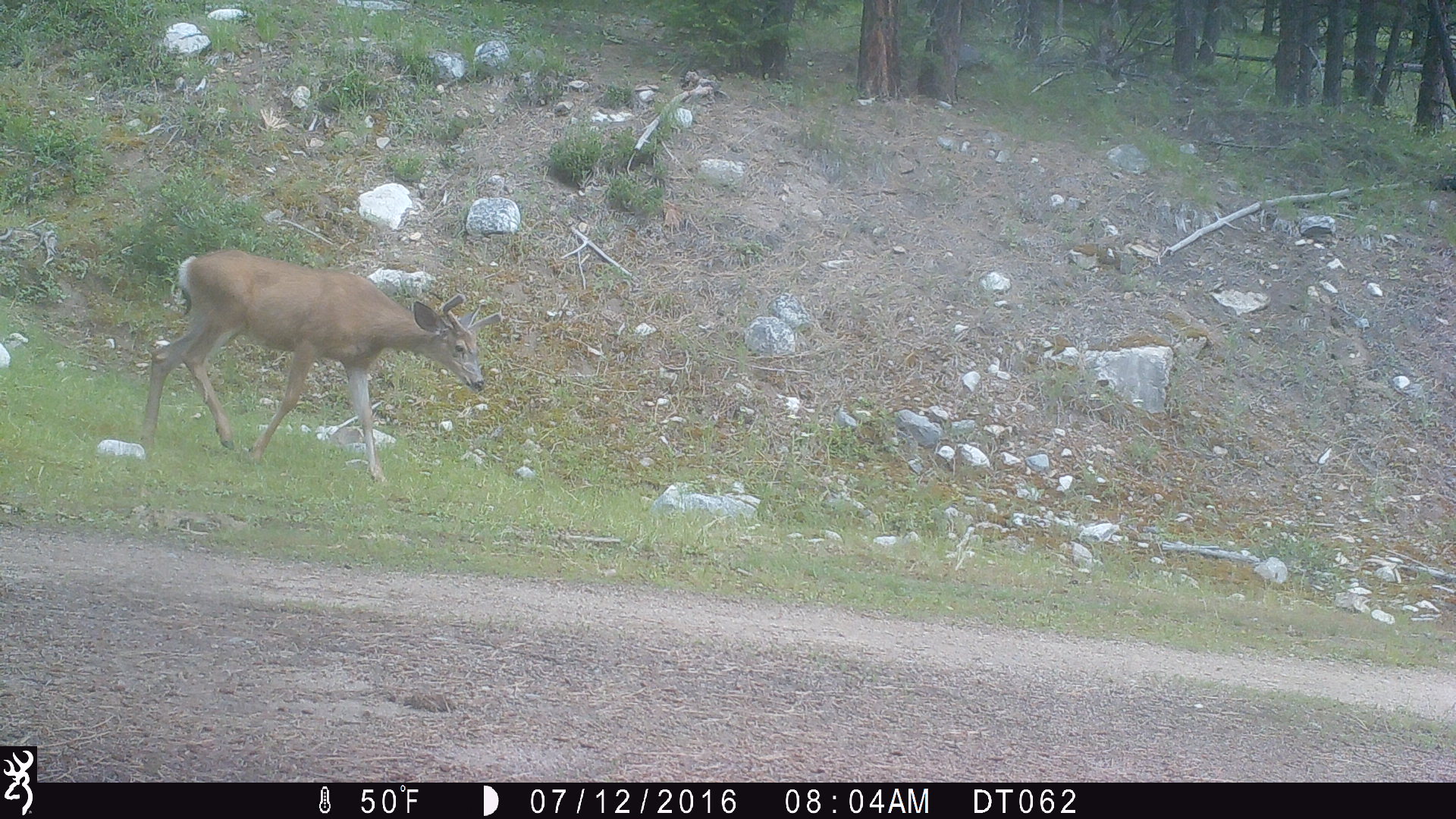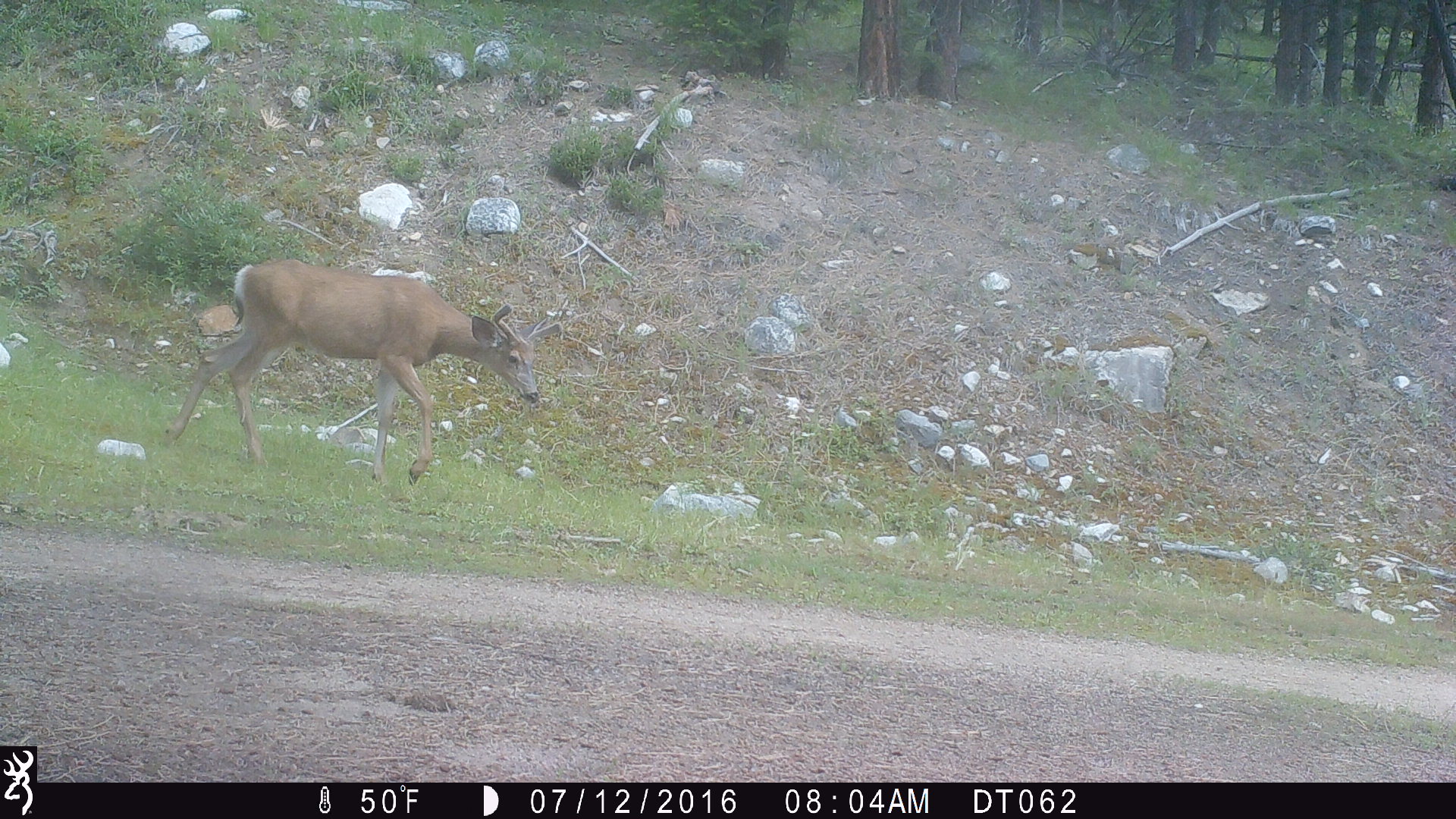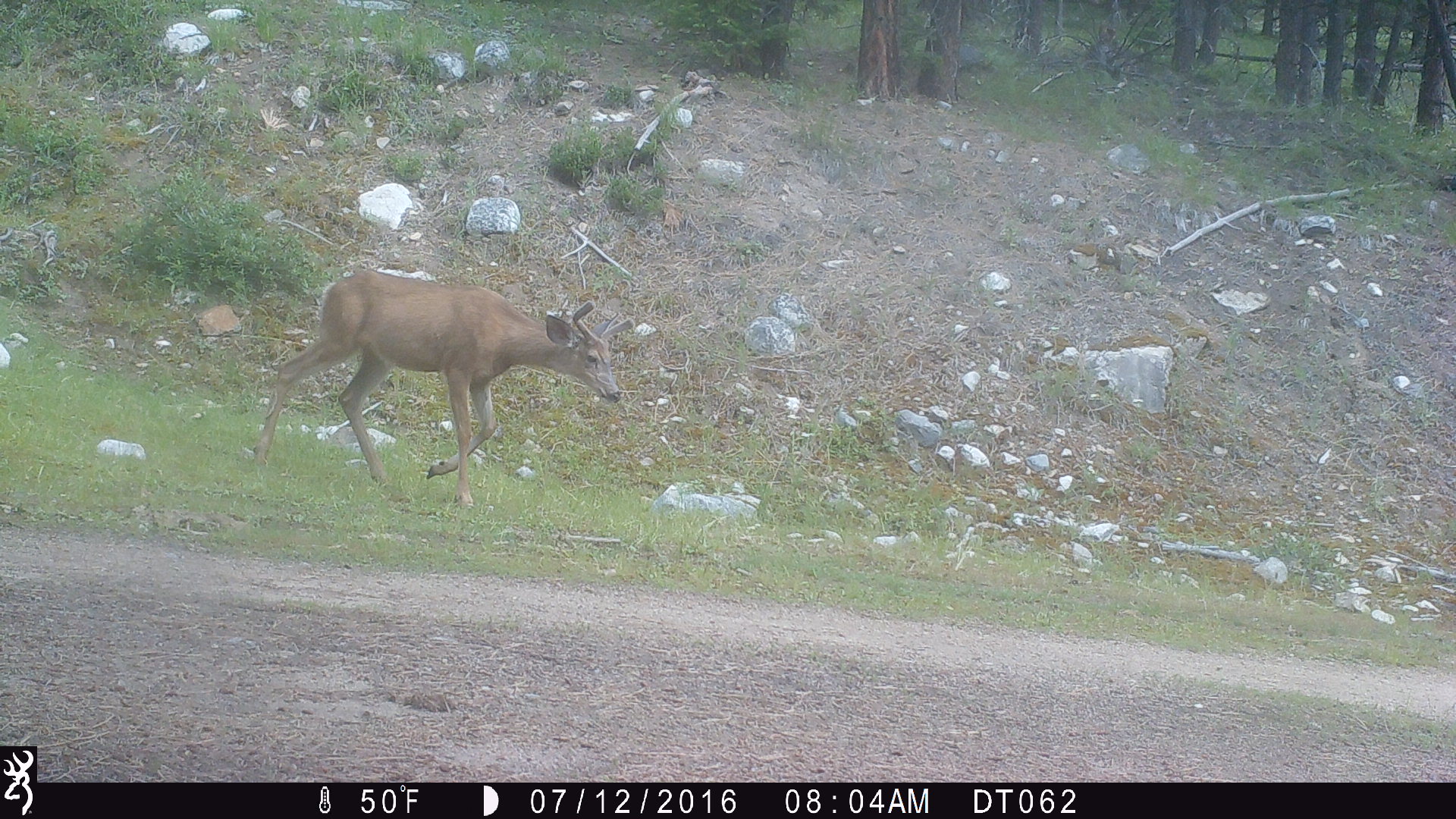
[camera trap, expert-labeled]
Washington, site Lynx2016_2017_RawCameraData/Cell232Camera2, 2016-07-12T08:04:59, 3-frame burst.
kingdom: Animalia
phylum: Chordata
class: Mammalia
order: Artiodactyla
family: Cervidae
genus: Odocoileus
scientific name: Odocoileus hemionus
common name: mule deer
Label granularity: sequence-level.